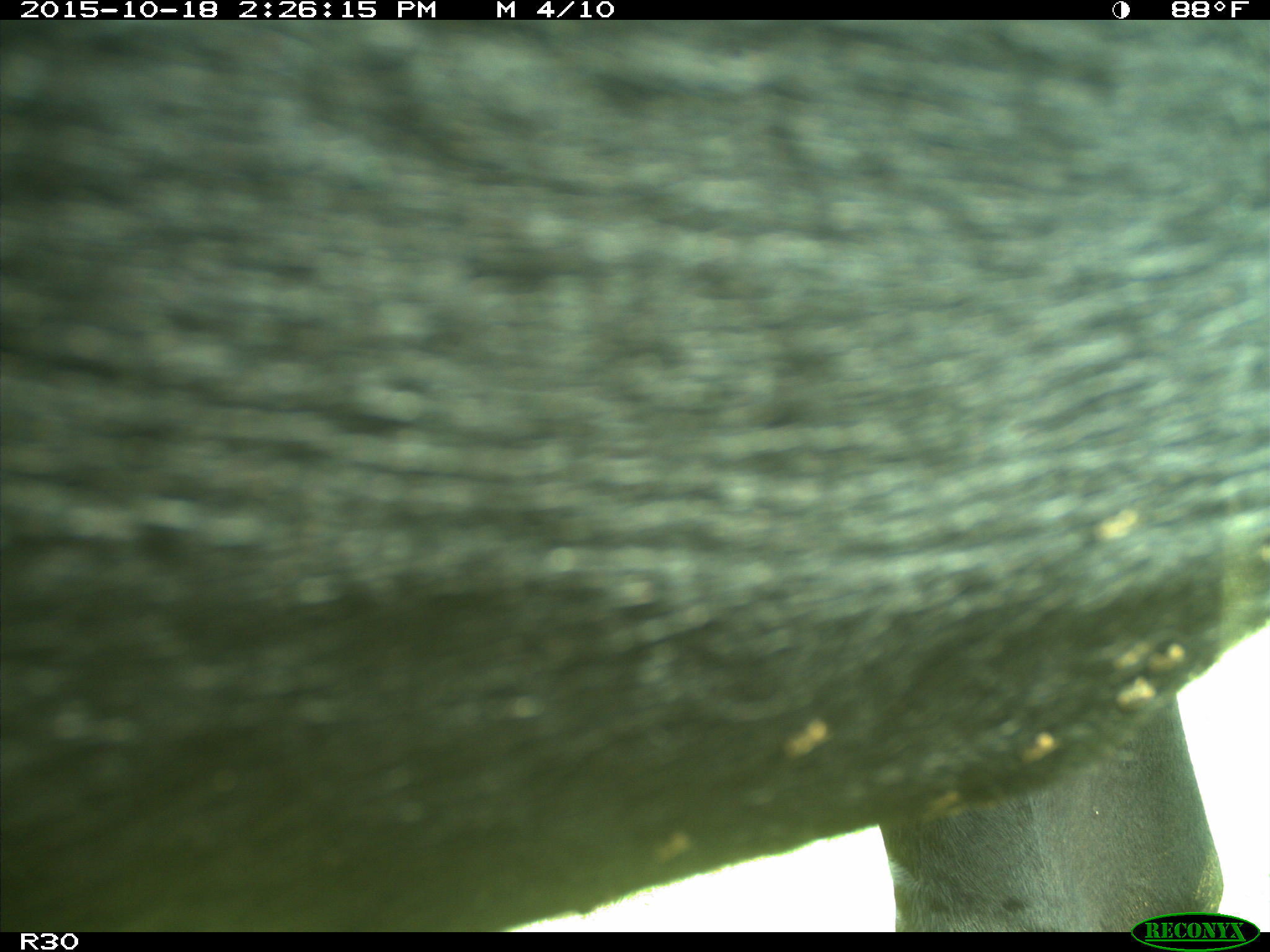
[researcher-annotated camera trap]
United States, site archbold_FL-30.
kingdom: Animalia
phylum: Chordata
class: Mammalia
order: Artiodactyla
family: Bovidae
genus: Bos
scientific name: Bos taurus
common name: domestic cow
Bos taurus (domestic cow).